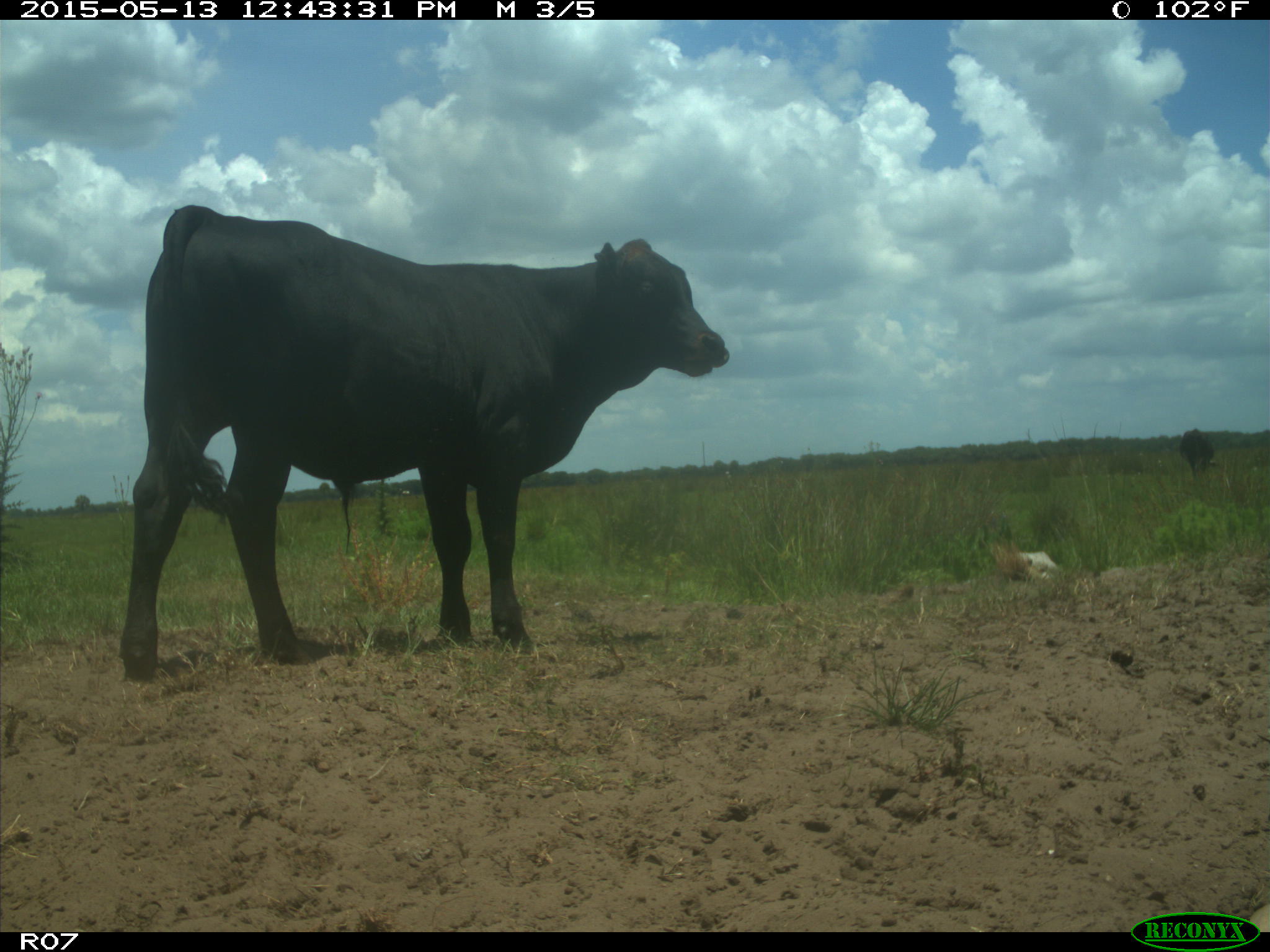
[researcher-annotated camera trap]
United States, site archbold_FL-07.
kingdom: Animalia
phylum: Chordata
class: Mammalia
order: Artiodactyla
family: Bovidae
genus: Bos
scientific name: Bos taurus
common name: domestic cow